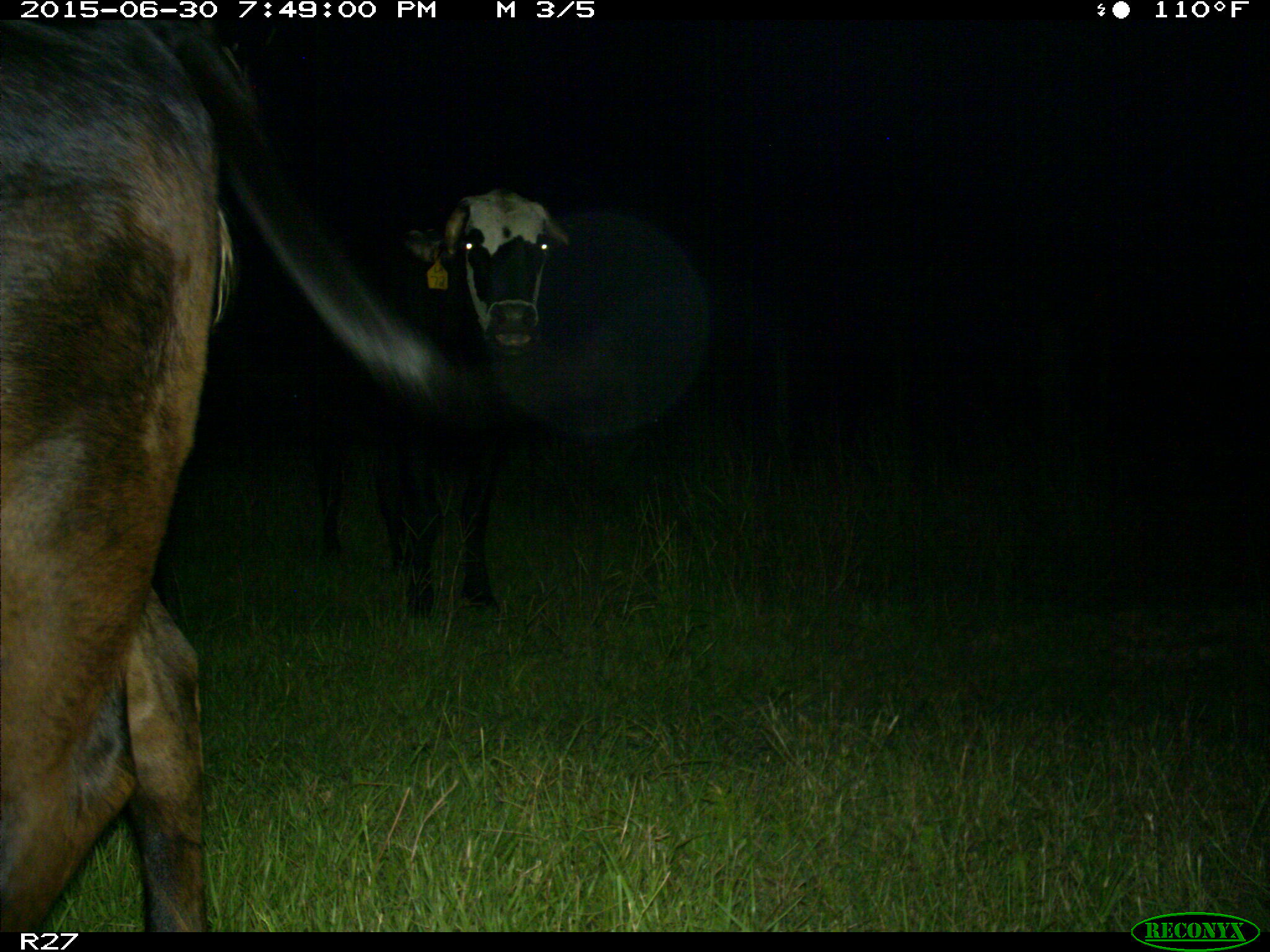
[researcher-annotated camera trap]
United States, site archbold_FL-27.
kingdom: Animalia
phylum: Chordata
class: Mammalia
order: Artiodactyla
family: Bovidae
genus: Bos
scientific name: Bos taurus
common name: domestic cow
Bos taurus (domestic cow).